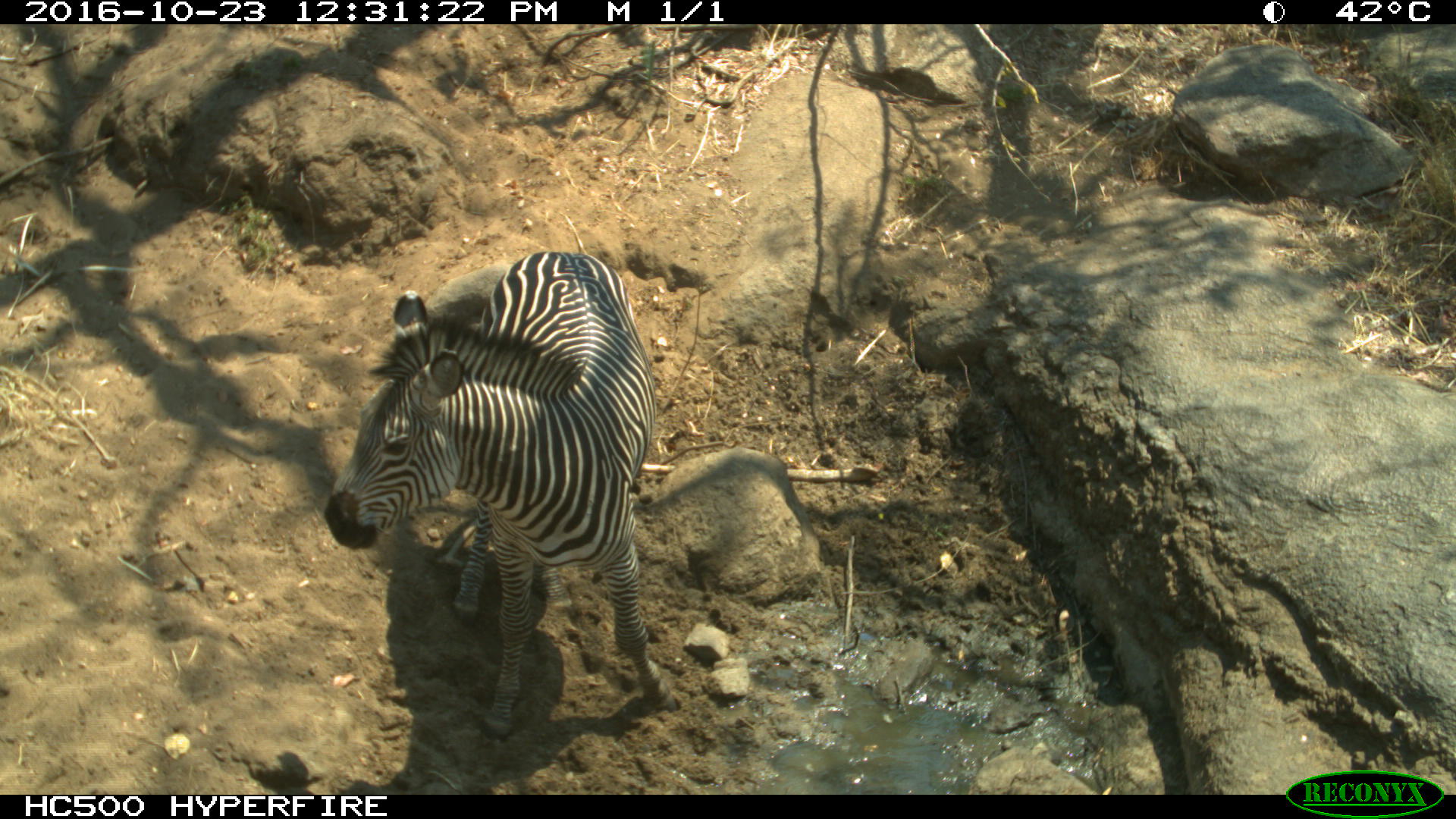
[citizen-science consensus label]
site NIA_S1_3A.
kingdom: Animalia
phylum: Chordata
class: Mammalia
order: Perissodactyla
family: Equidae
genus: Equus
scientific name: Equus quagga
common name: plains zebra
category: zebraplains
Zebraplains (plains zebra) (Equus quagga), count 1. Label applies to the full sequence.